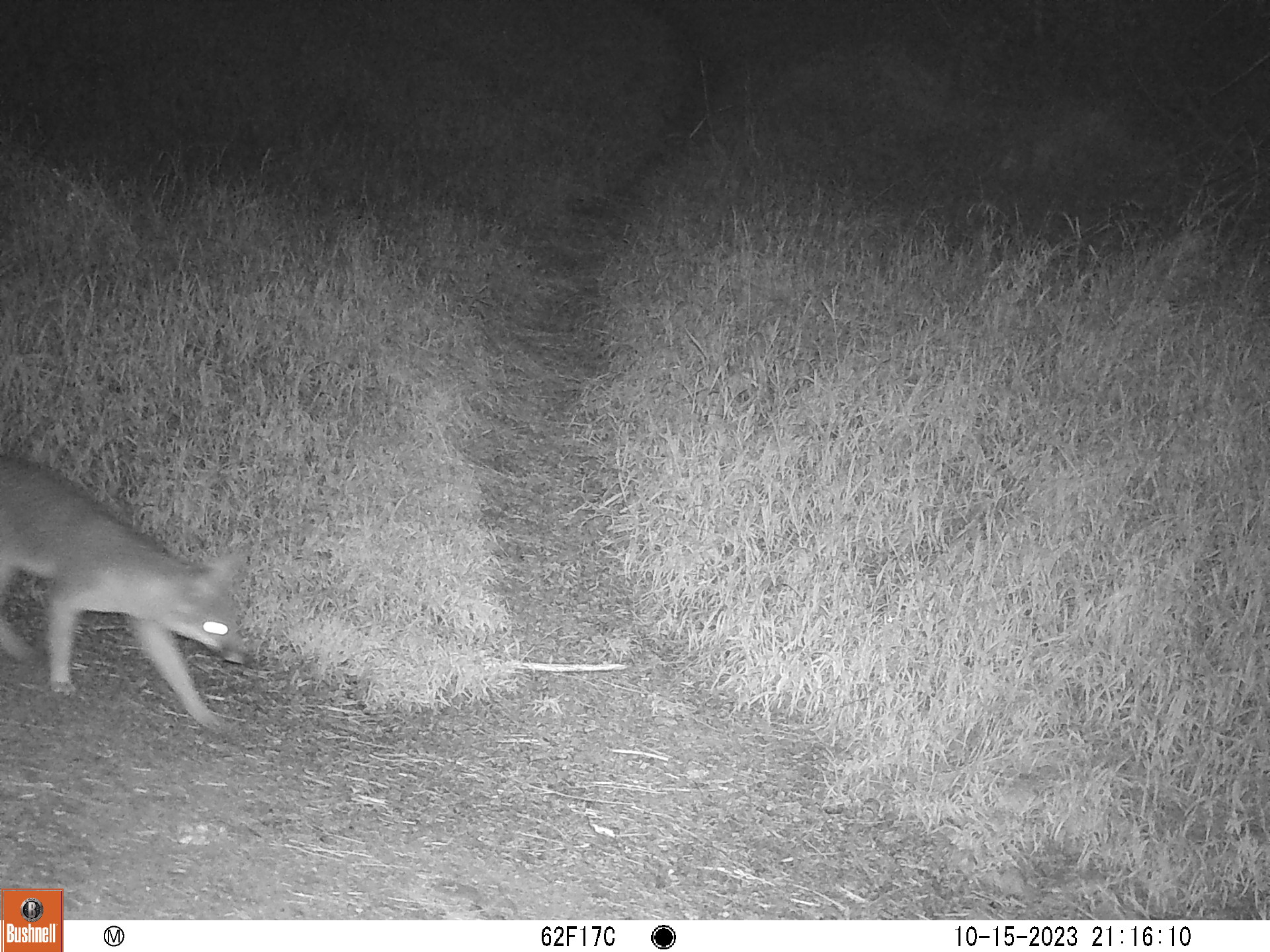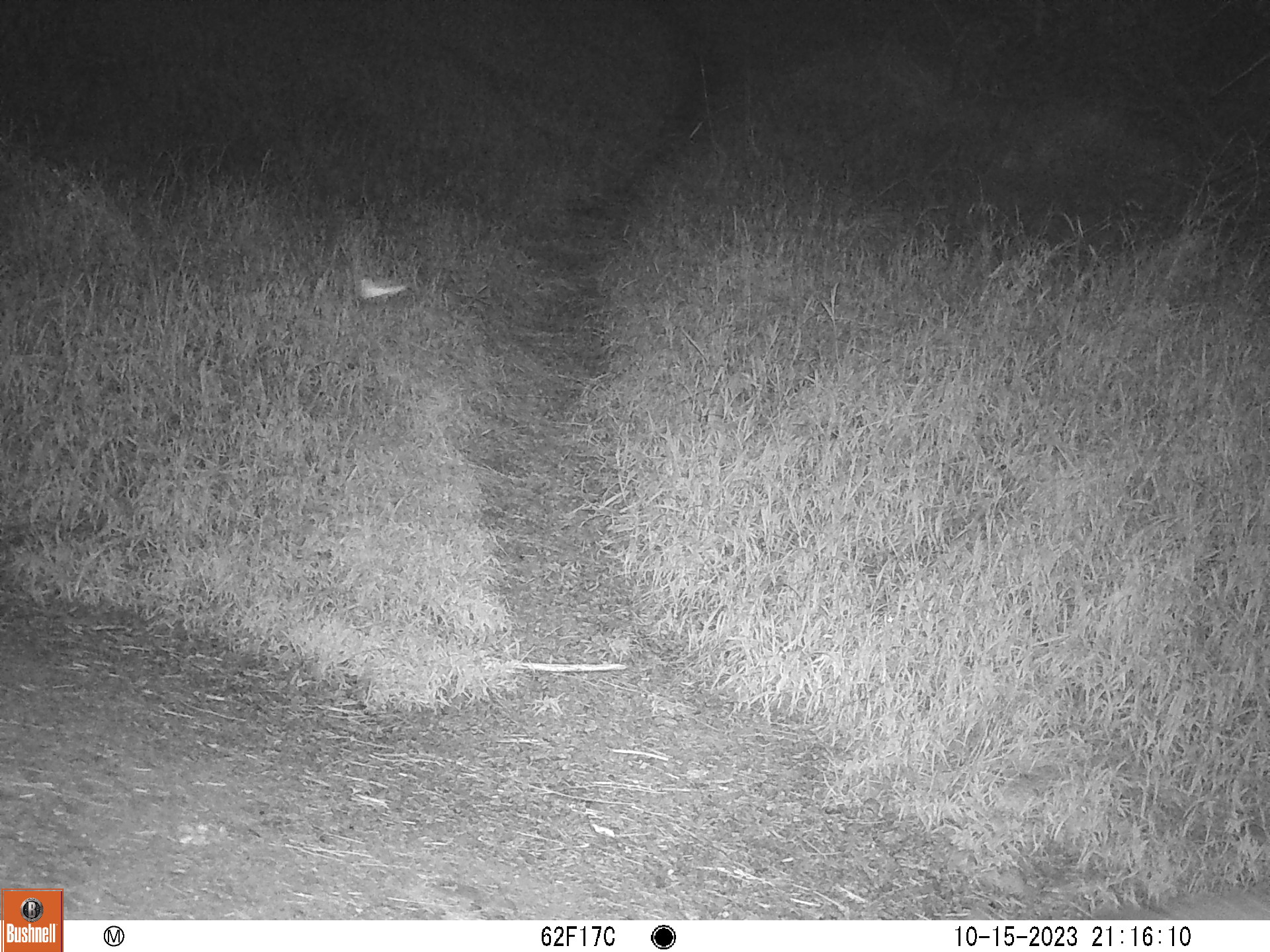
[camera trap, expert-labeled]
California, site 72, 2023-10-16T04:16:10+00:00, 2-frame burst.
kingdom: Animalia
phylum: Chordata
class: Mammalia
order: Carnivora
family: Canidae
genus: Urocyon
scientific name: Urocyon cinereoargenteus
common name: gray fox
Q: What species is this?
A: Gray fox (Urocyon cinereoargenteus).